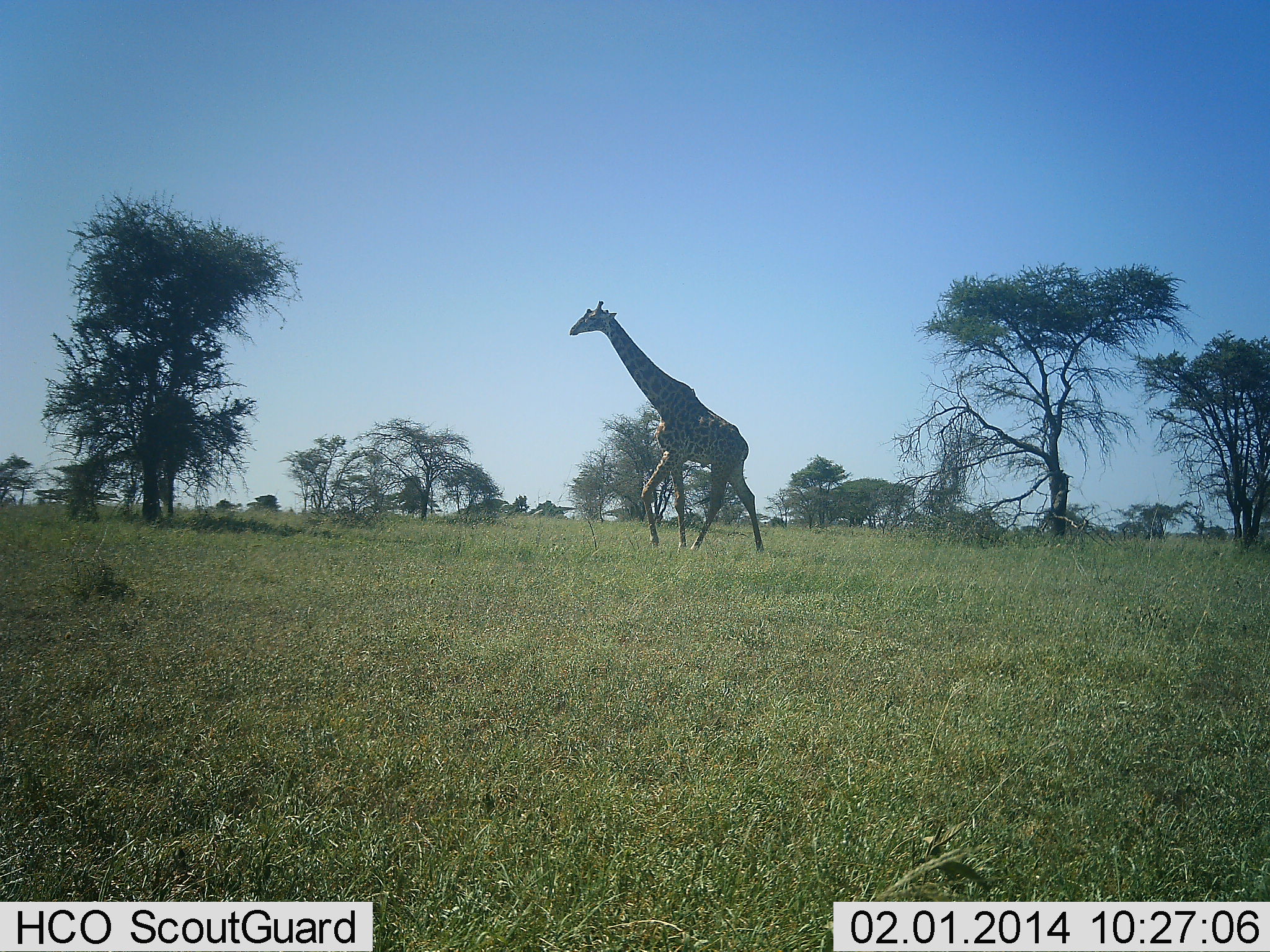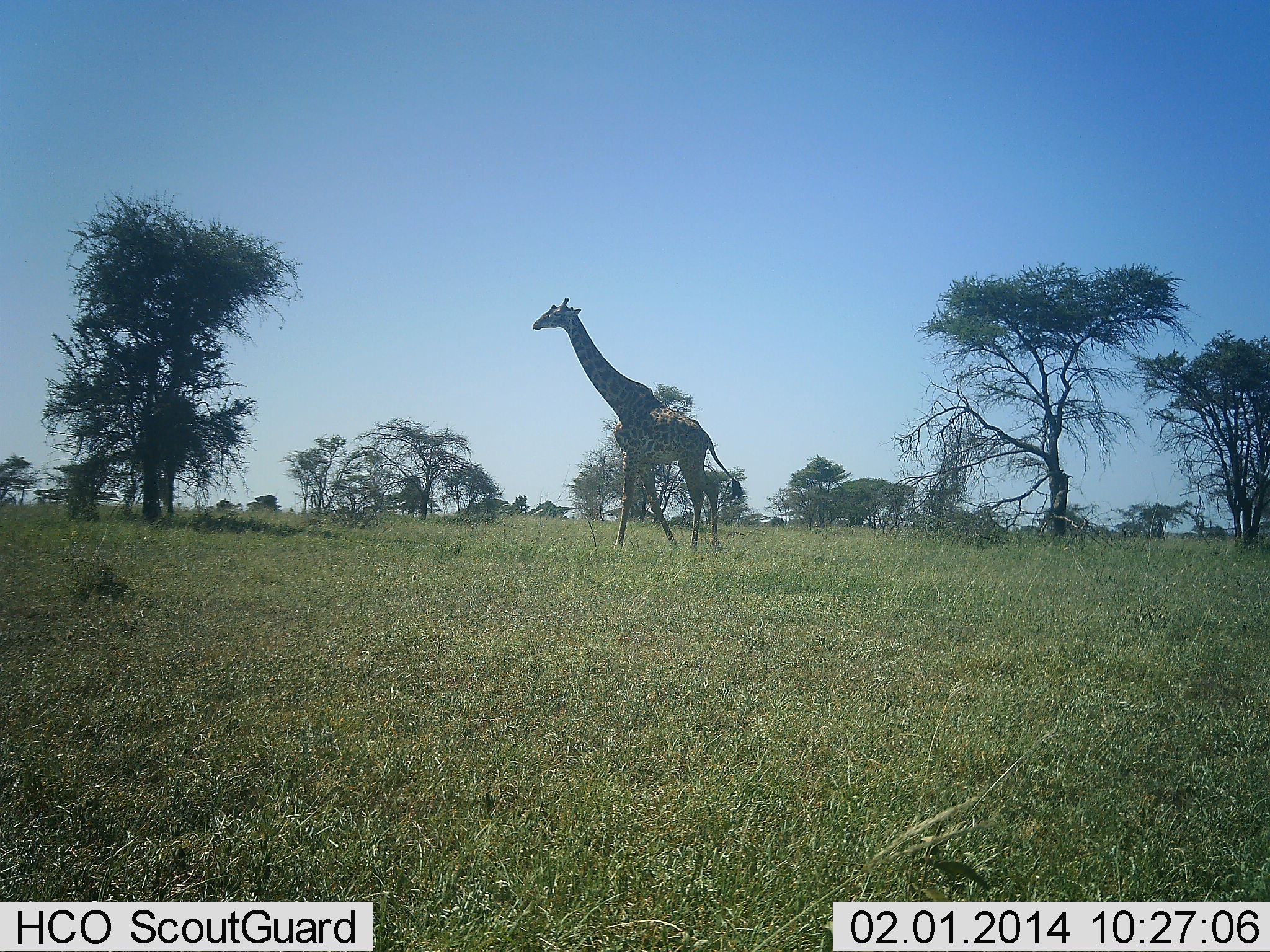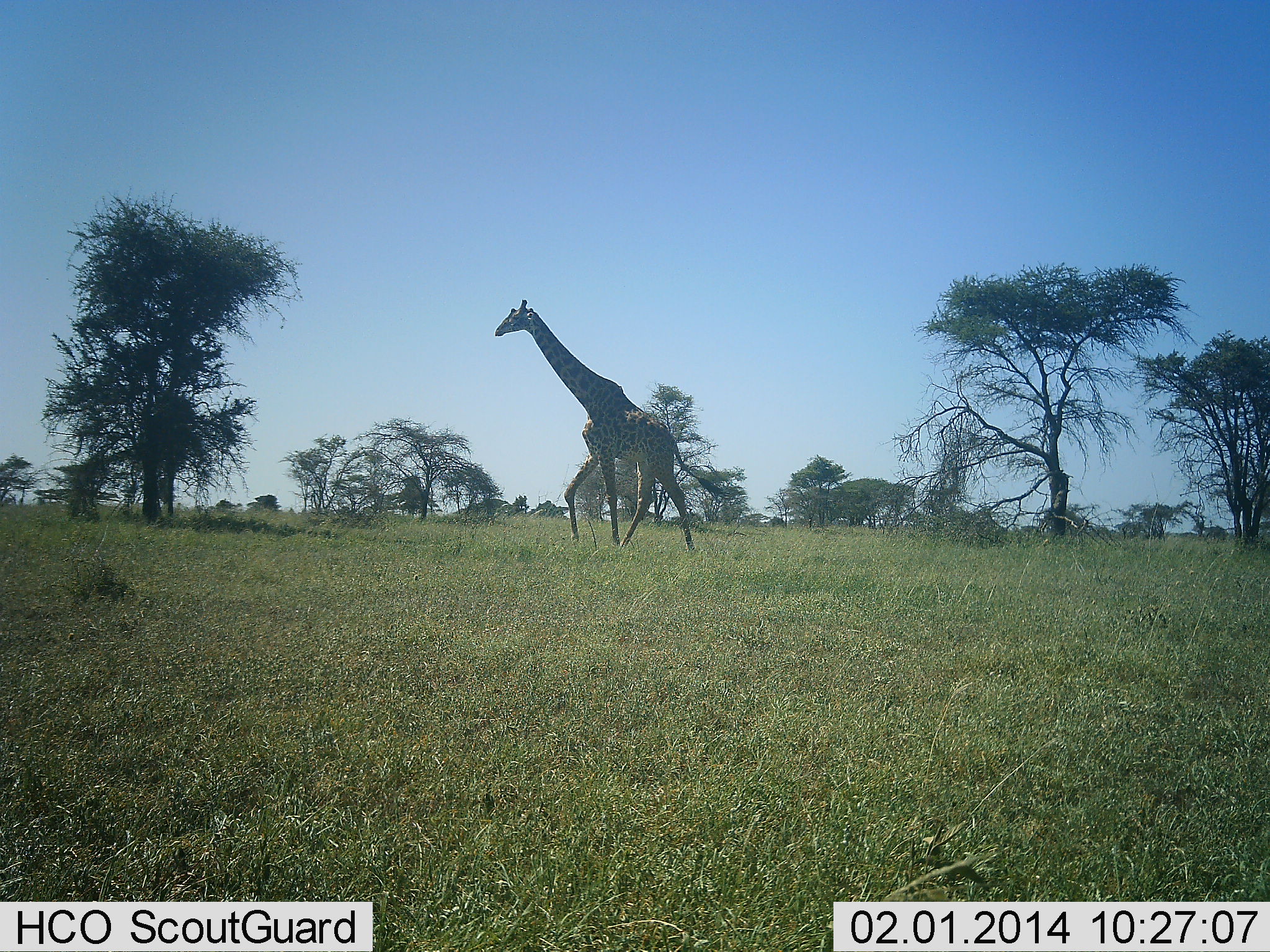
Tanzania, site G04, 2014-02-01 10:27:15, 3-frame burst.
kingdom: Animalia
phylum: Chordata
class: Mammalia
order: Artiodactyla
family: Giraffidae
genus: Giraffa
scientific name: Giraffa camelopardalis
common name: giraffe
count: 1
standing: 0%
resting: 0%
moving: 100%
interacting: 0%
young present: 0%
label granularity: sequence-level